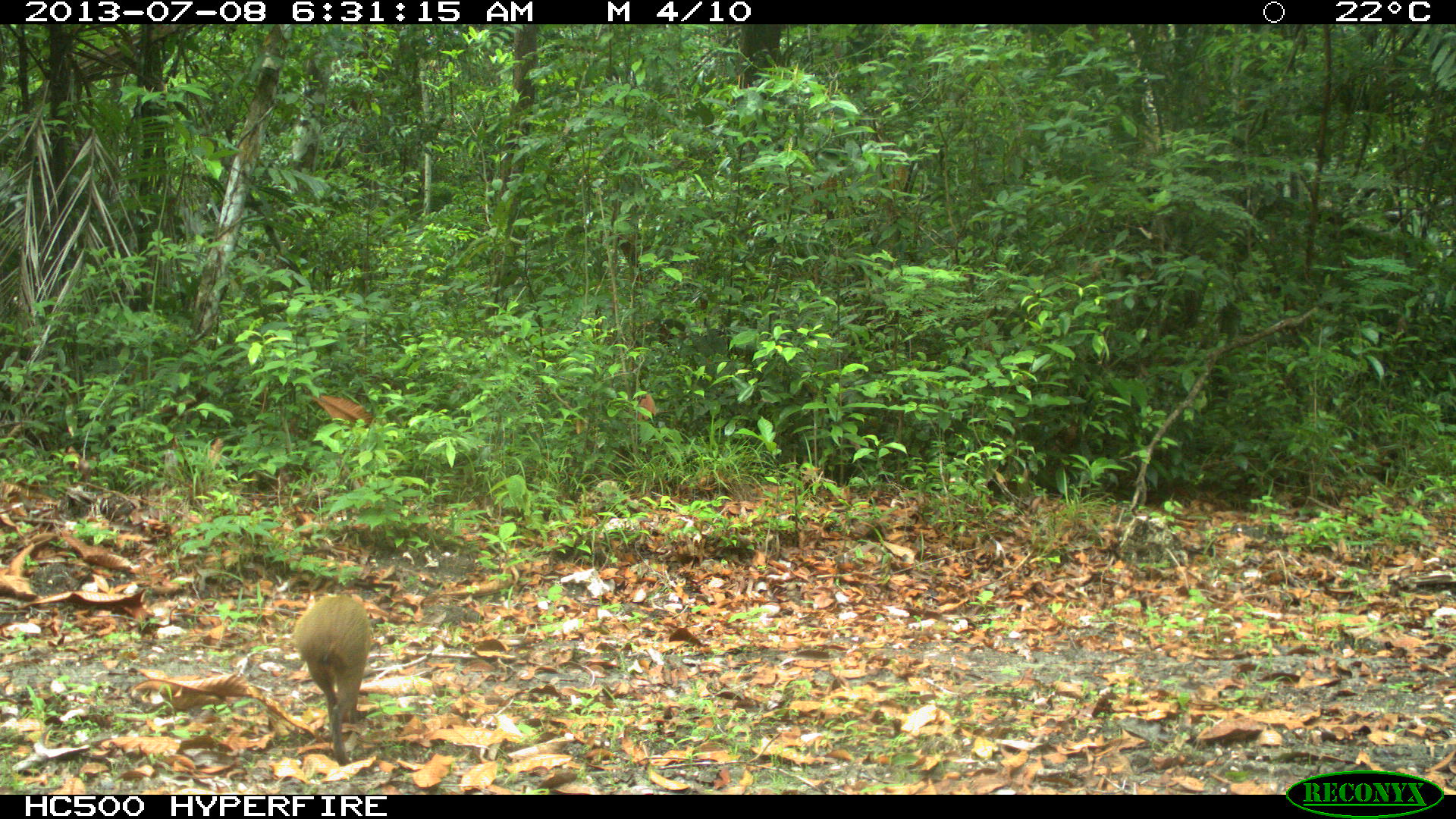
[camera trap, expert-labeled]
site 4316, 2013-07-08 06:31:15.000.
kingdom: Animalia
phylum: Chordata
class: Mammalia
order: Rodentia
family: Dasyproctidae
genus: Dasyprocta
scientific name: Dasyprocta punctata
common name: central american agouti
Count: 1.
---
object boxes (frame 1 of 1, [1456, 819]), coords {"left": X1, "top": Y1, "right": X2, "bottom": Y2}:
dasyprocta punctata: {"left": 292, "top": 589, "right": 373, "bottom": 763}